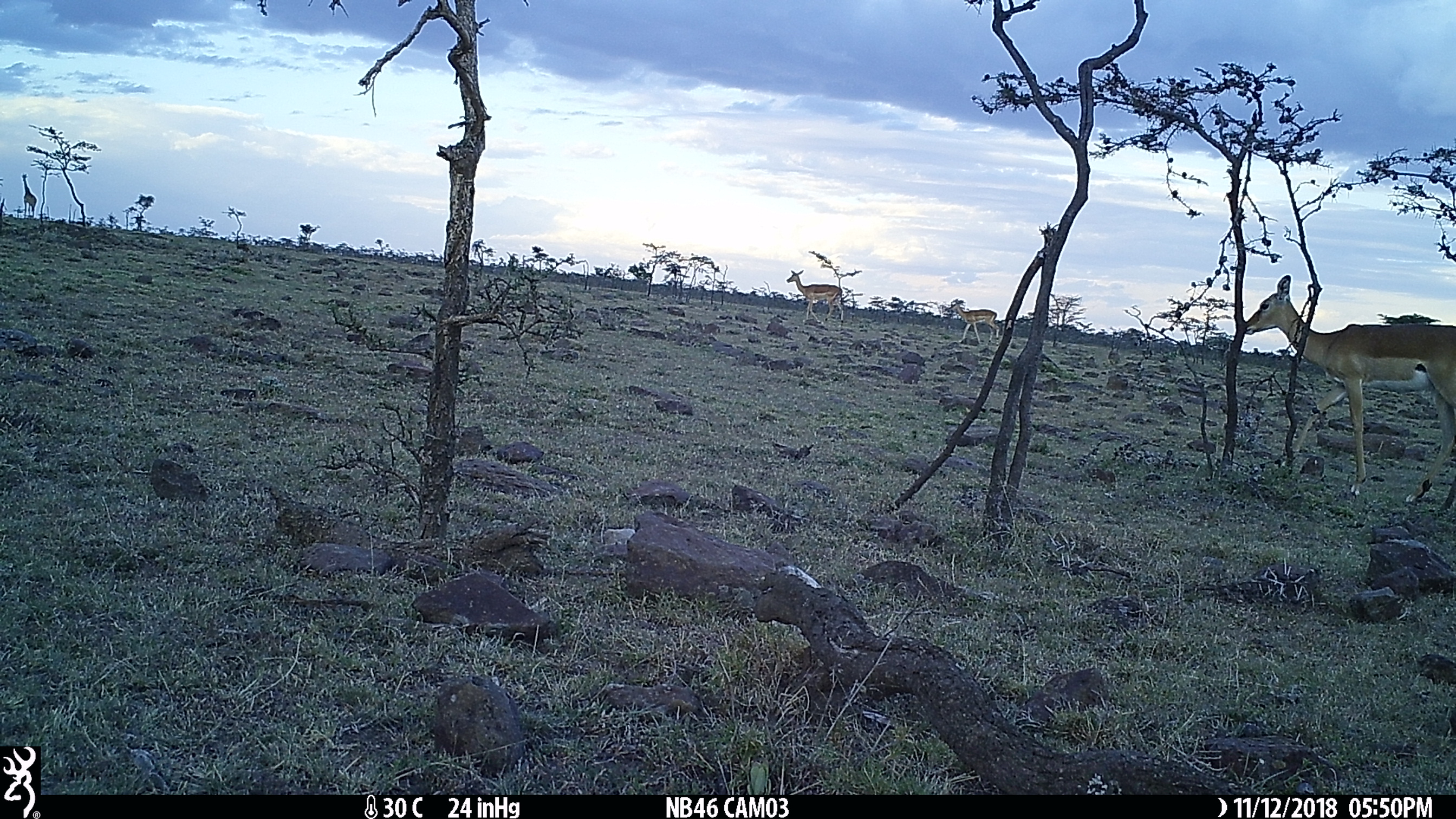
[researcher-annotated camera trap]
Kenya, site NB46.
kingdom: Animalia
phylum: Chordata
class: Mammalia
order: Artiodactyla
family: Bovidae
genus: Aepyceros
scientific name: Aepyceros melampus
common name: impala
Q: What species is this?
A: Impala (Aepyceros melampus).